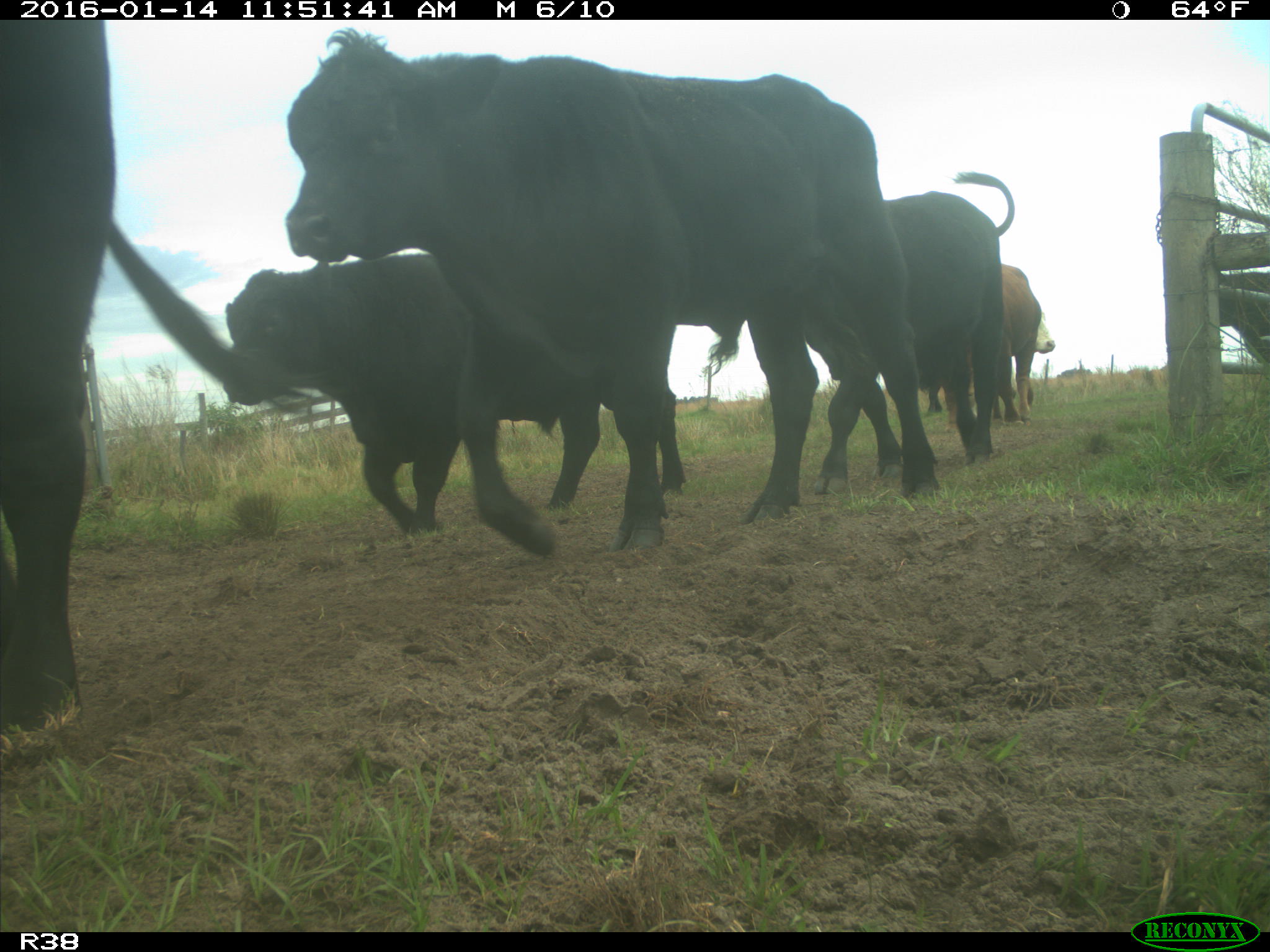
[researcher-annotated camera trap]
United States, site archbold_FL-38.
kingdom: Animalia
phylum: Chordata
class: Mammalia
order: Artiodactyla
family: Bovidae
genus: Bos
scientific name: Bos taurus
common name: domestic cow